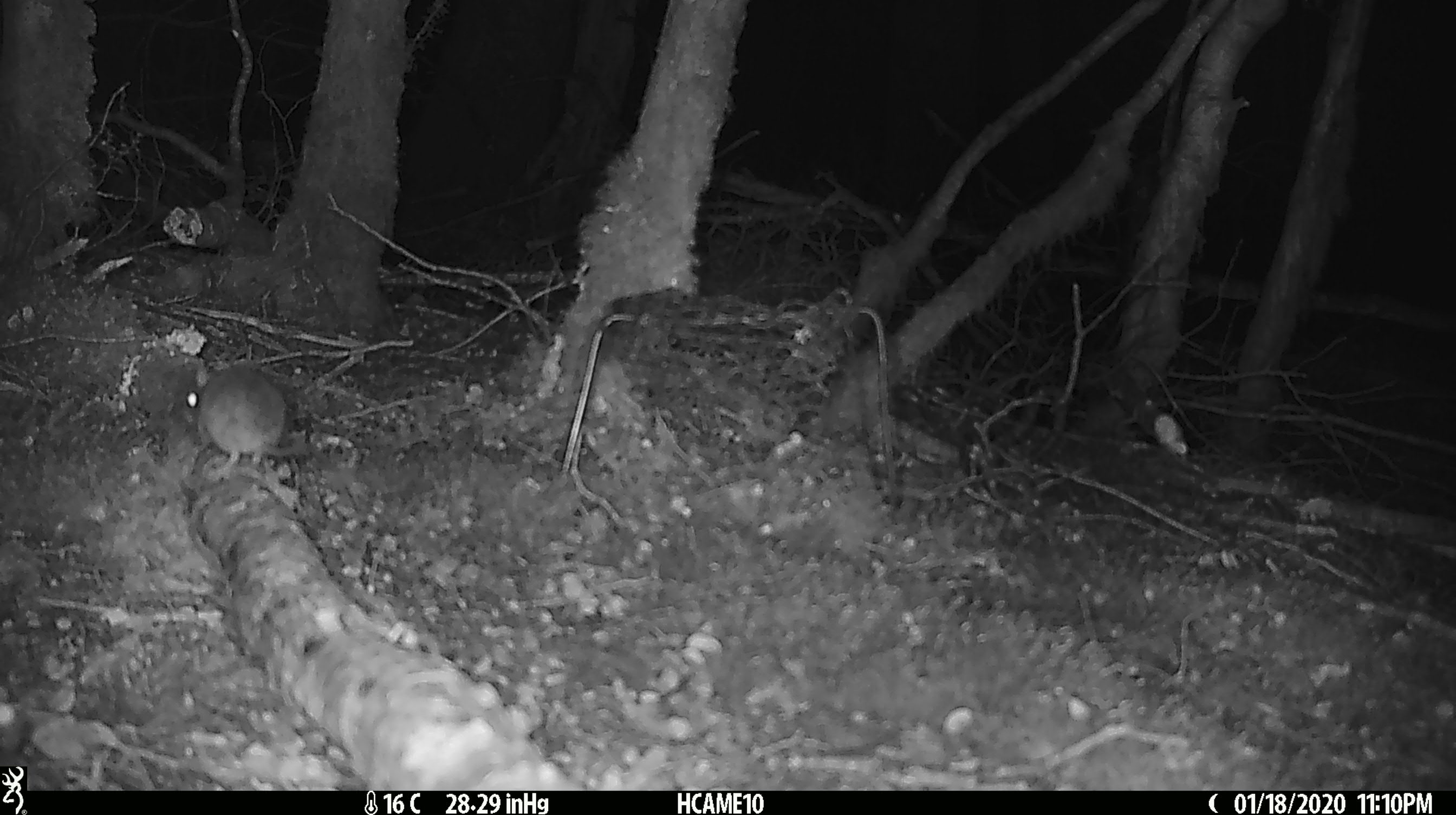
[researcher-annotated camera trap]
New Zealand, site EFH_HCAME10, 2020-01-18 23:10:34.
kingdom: Animalia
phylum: Chordata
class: Mammalia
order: Rodentia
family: Muridae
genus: Mus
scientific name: Mus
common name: mouse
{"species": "mouse (Mus)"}